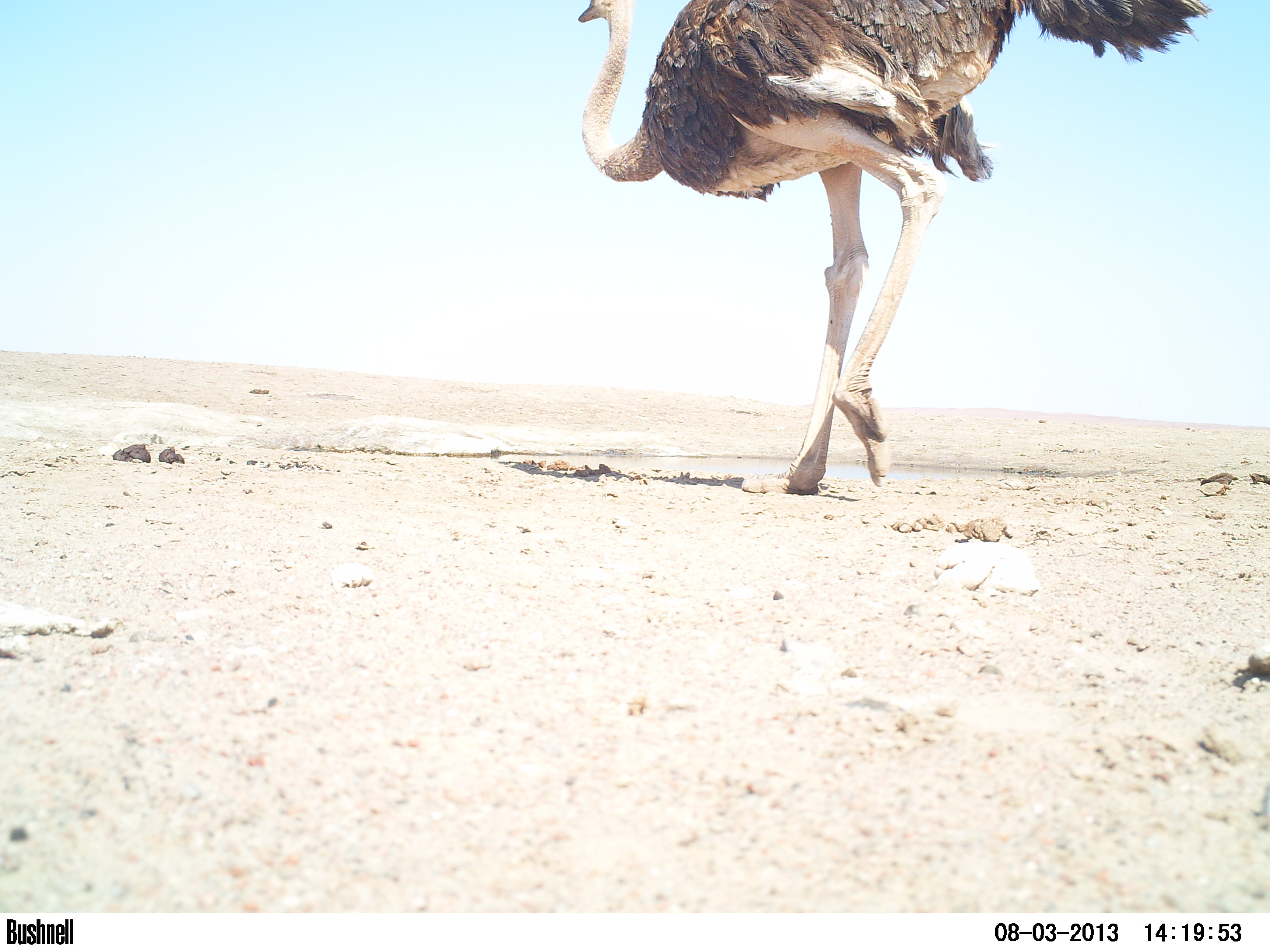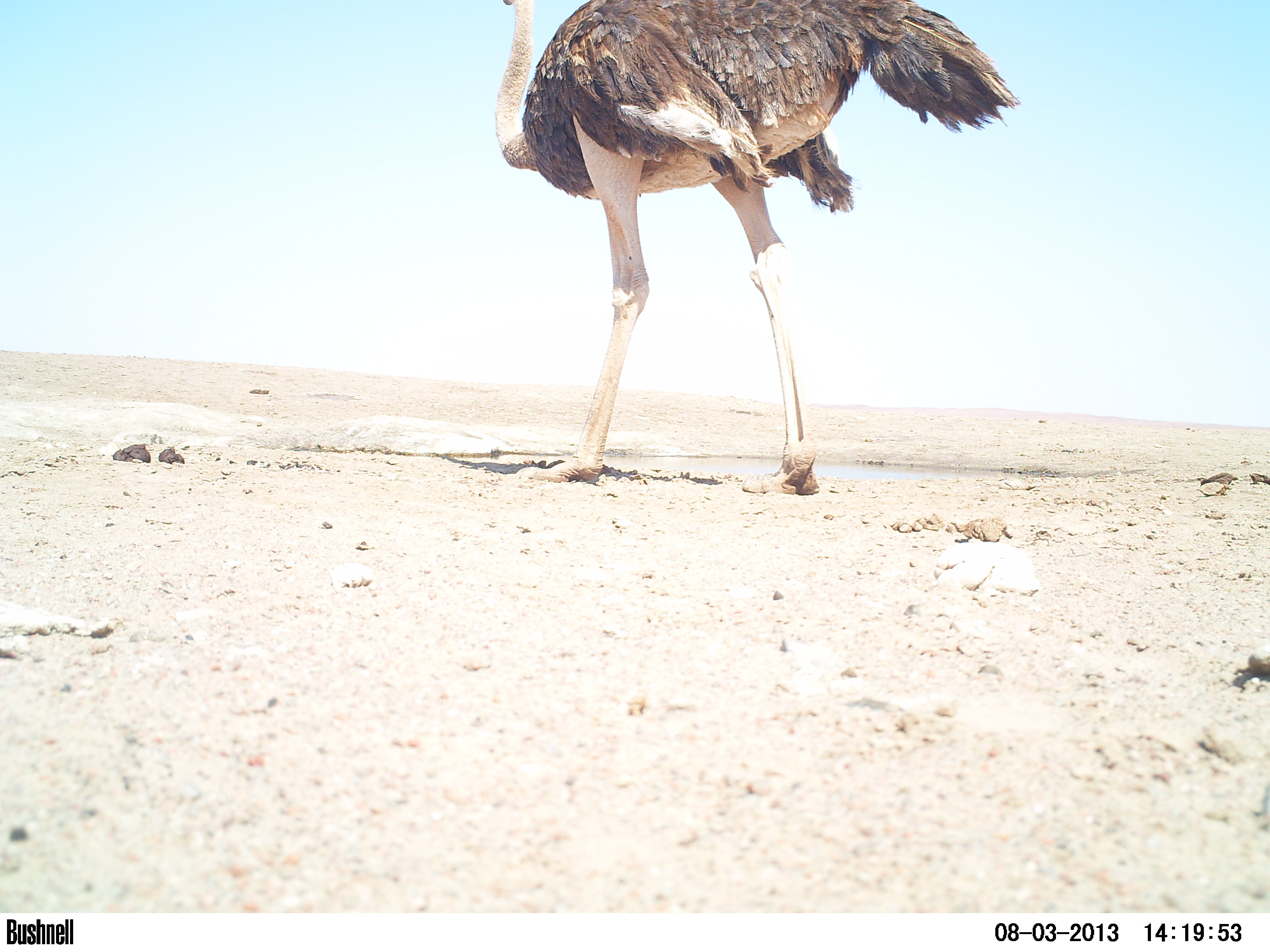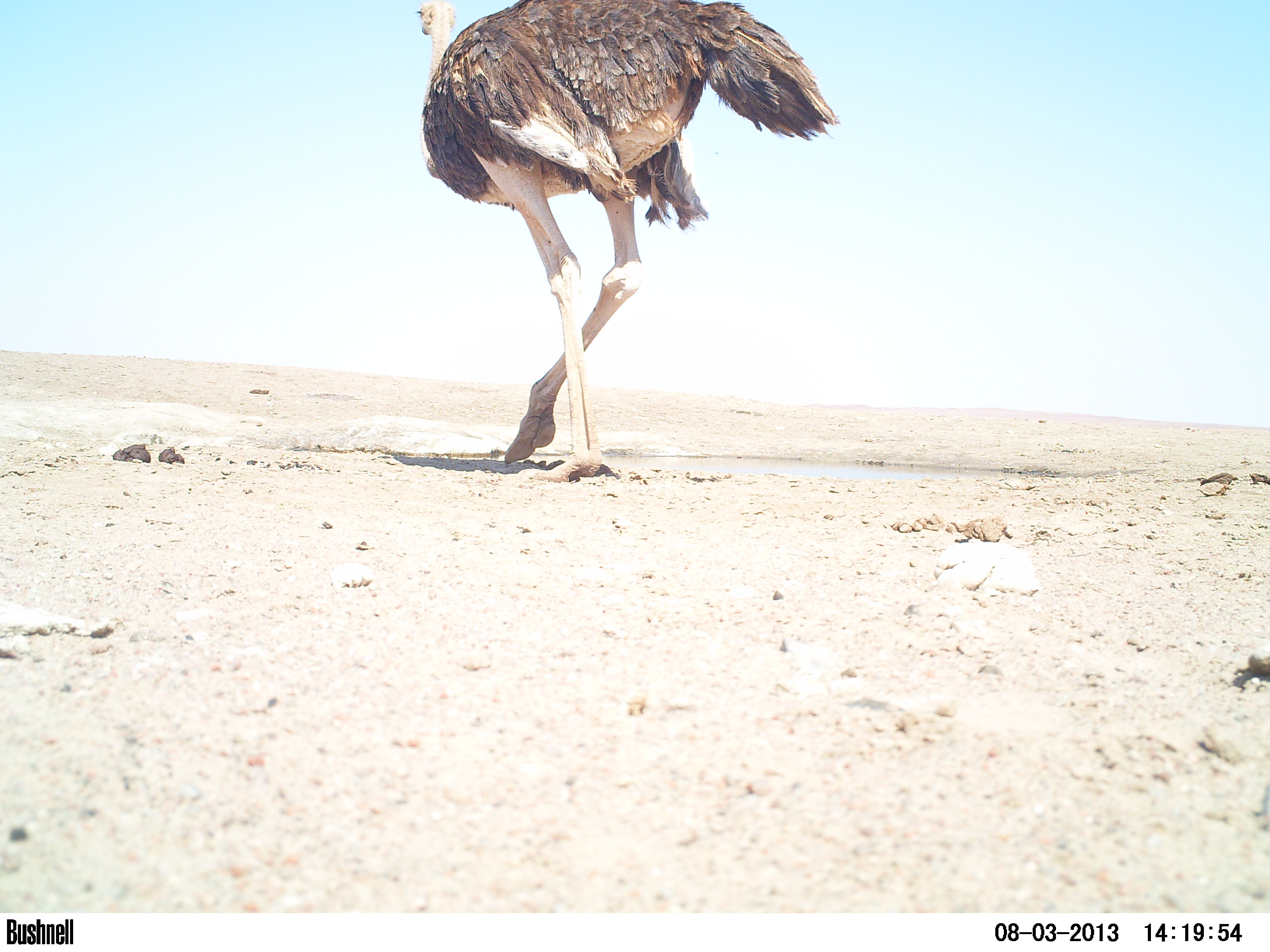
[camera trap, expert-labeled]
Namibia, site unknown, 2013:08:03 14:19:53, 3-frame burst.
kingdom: Animalia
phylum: Chordata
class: Aves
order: Struthioniformes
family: Struthionidae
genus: Struthio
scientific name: Struthio camelus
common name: common ostrich